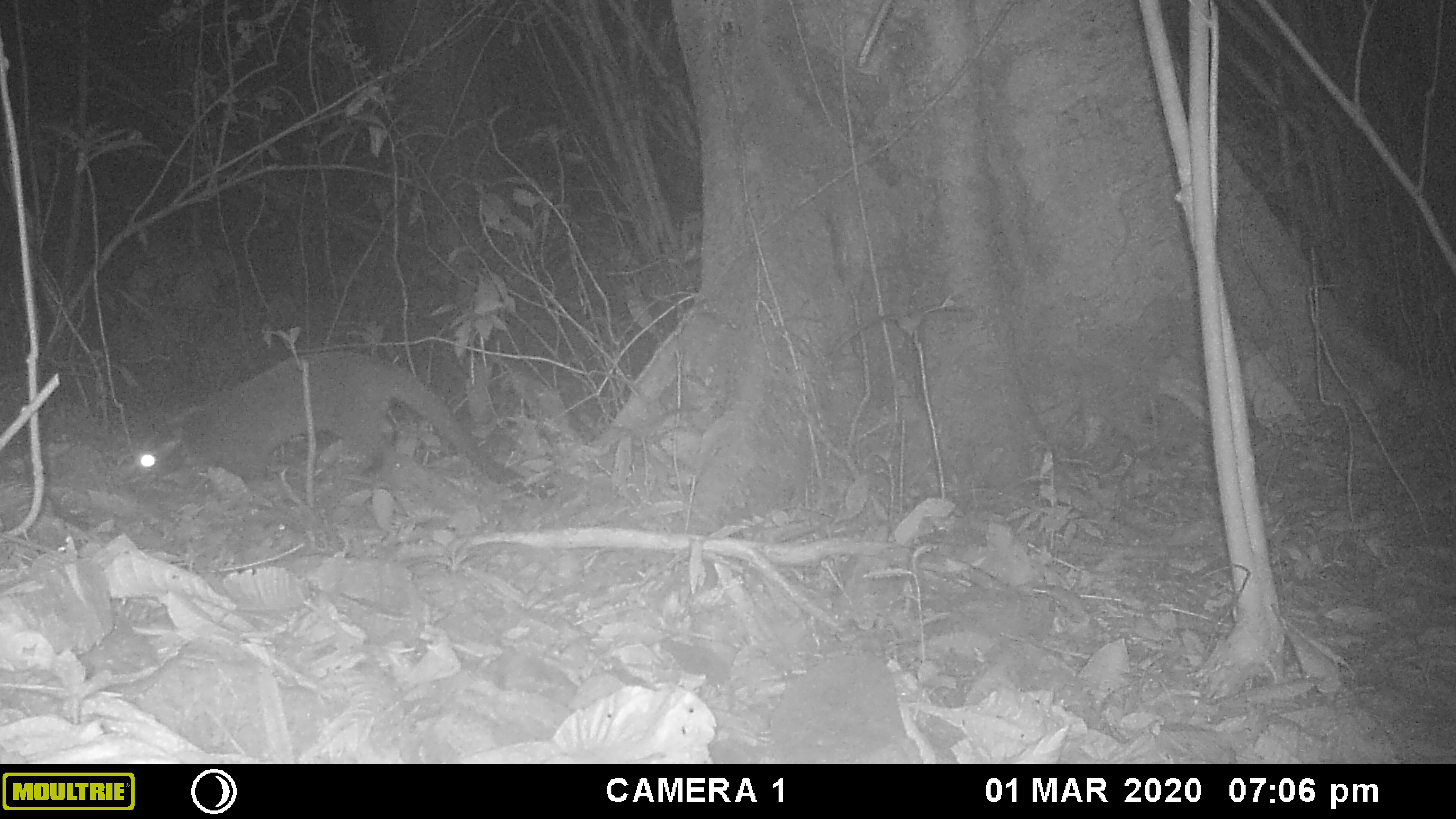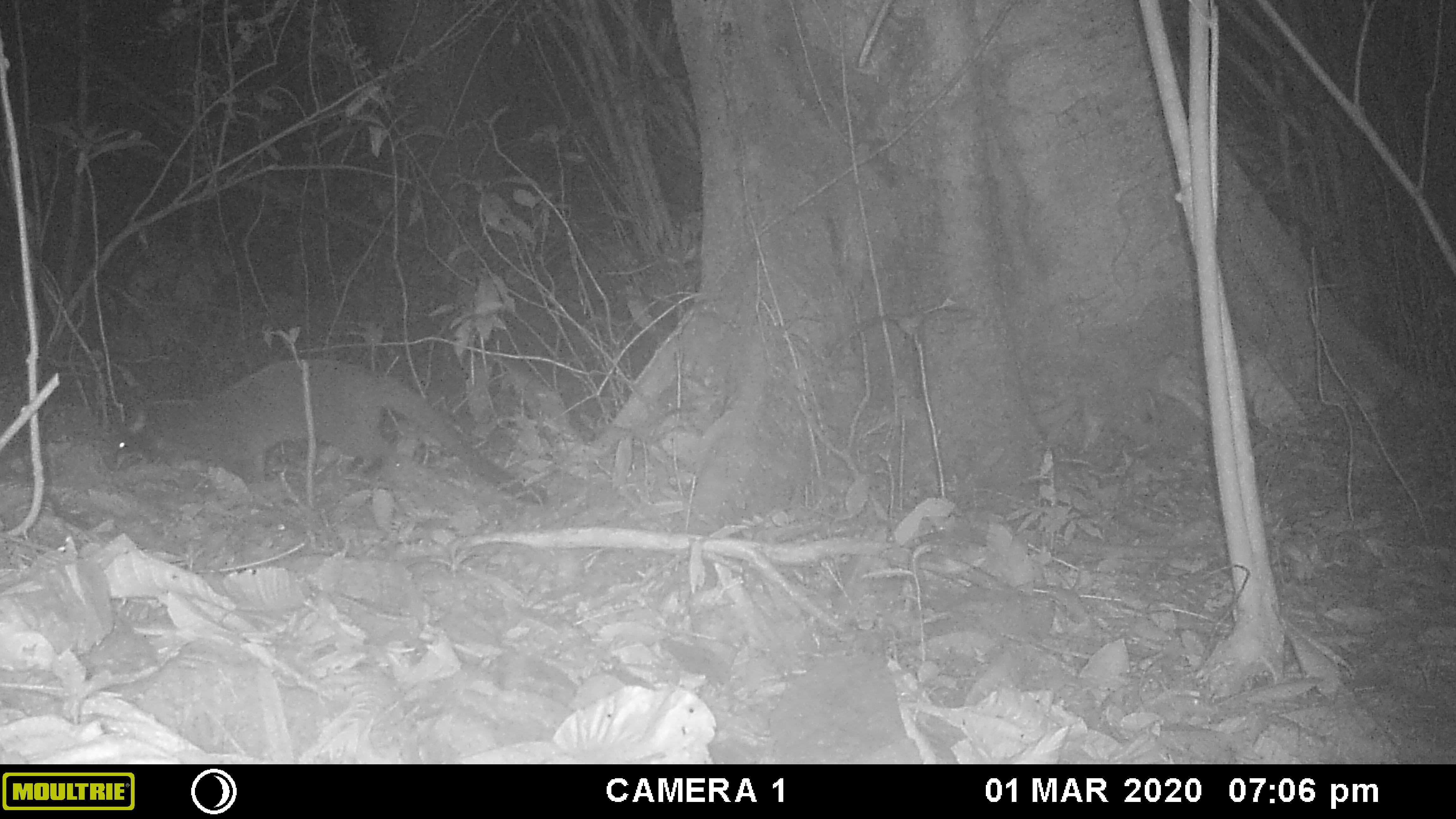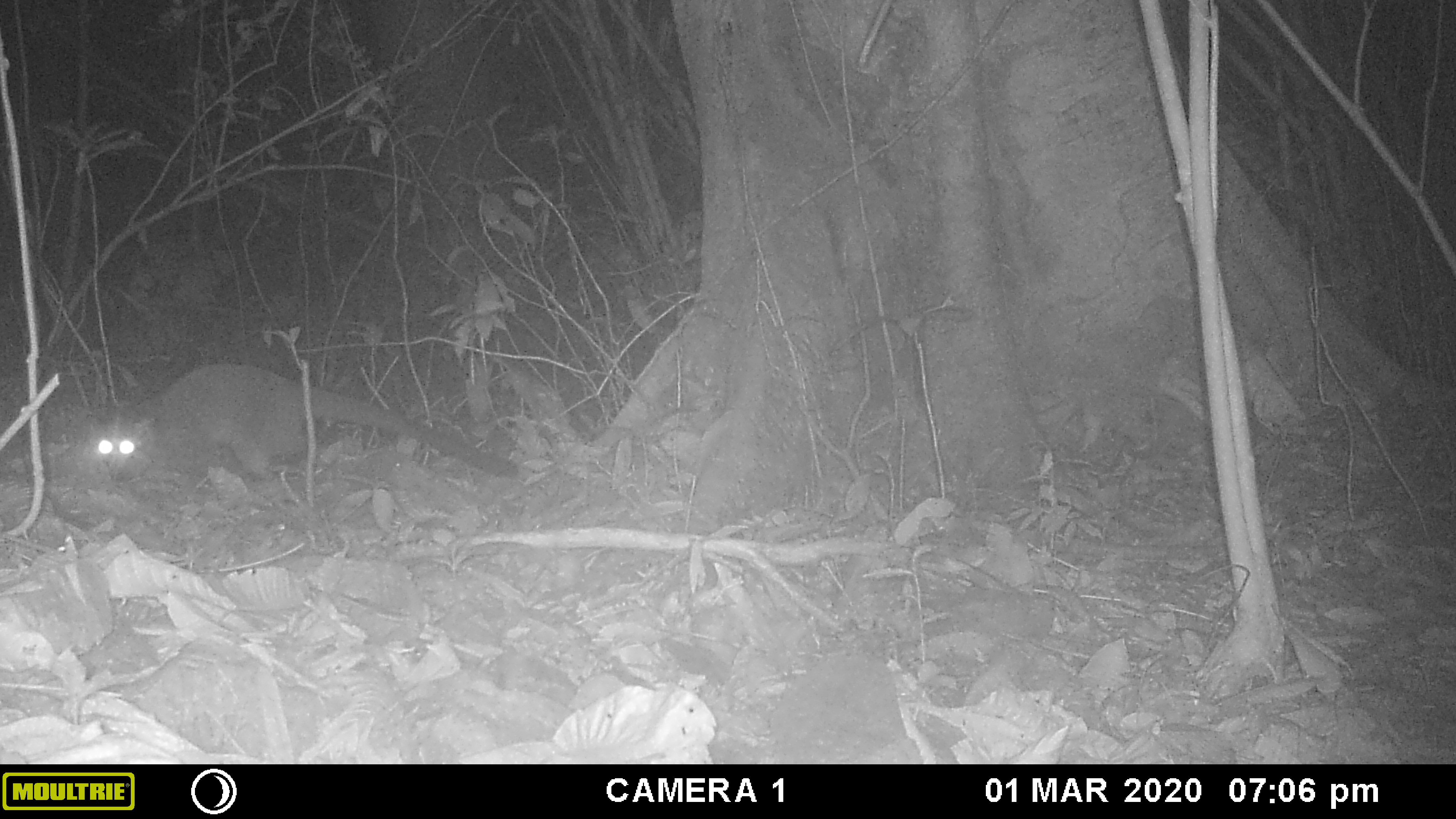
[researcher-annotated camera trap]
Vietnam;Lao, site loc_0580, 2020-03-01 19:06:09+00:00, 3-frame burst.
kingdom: Animalia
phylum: Chordata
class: Mammalia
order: Carnivora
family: Viverridae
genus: Paguma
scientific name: Paguma larvata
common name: masked palm civet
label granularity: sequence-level